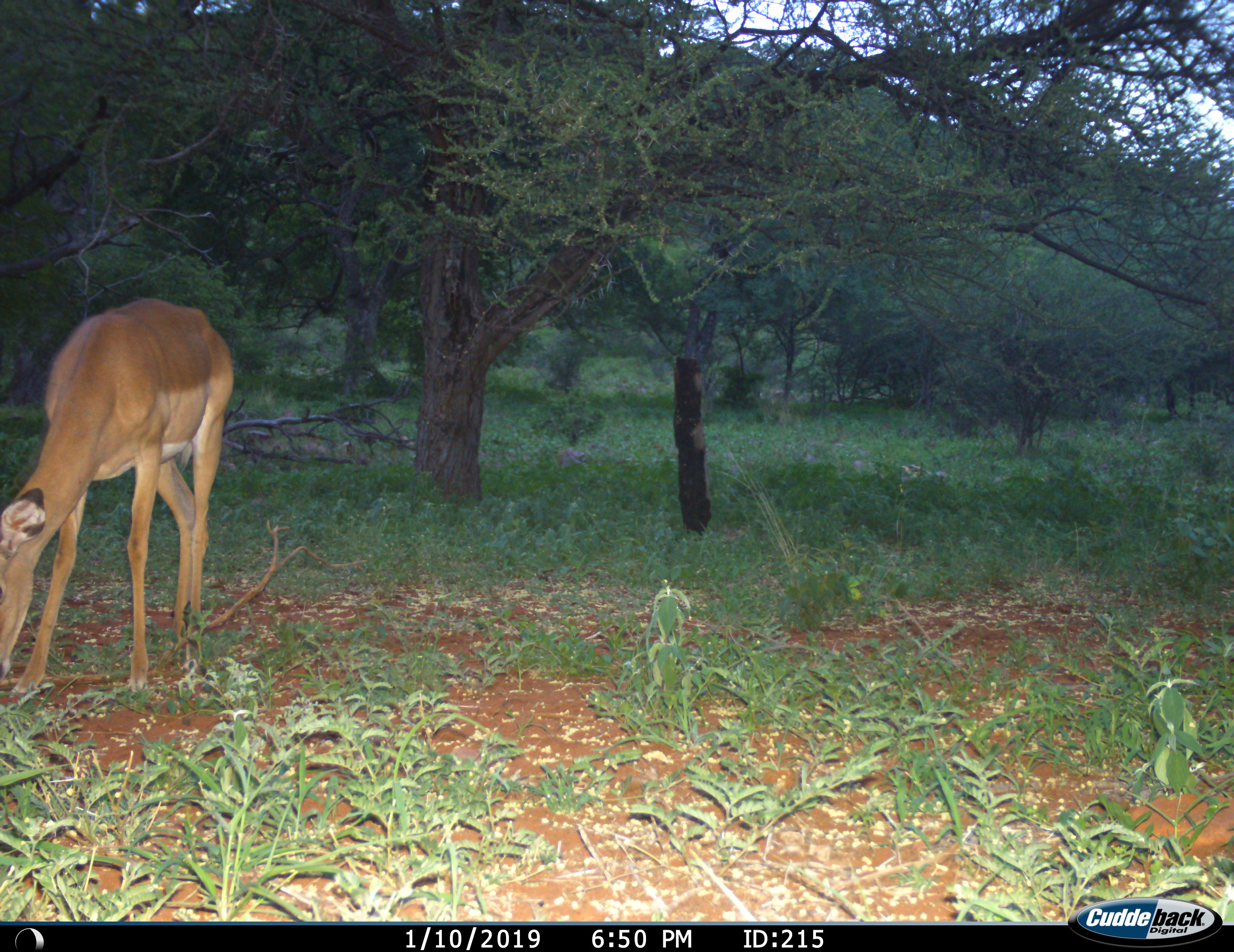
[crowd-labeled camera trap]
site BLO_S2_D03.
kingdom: Animalia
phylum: Chordata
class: Mammalia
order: Artiodactyla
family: Bovidae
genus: Aepyceros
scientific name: Aepyceros melampus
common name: impala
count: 1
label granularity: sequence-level